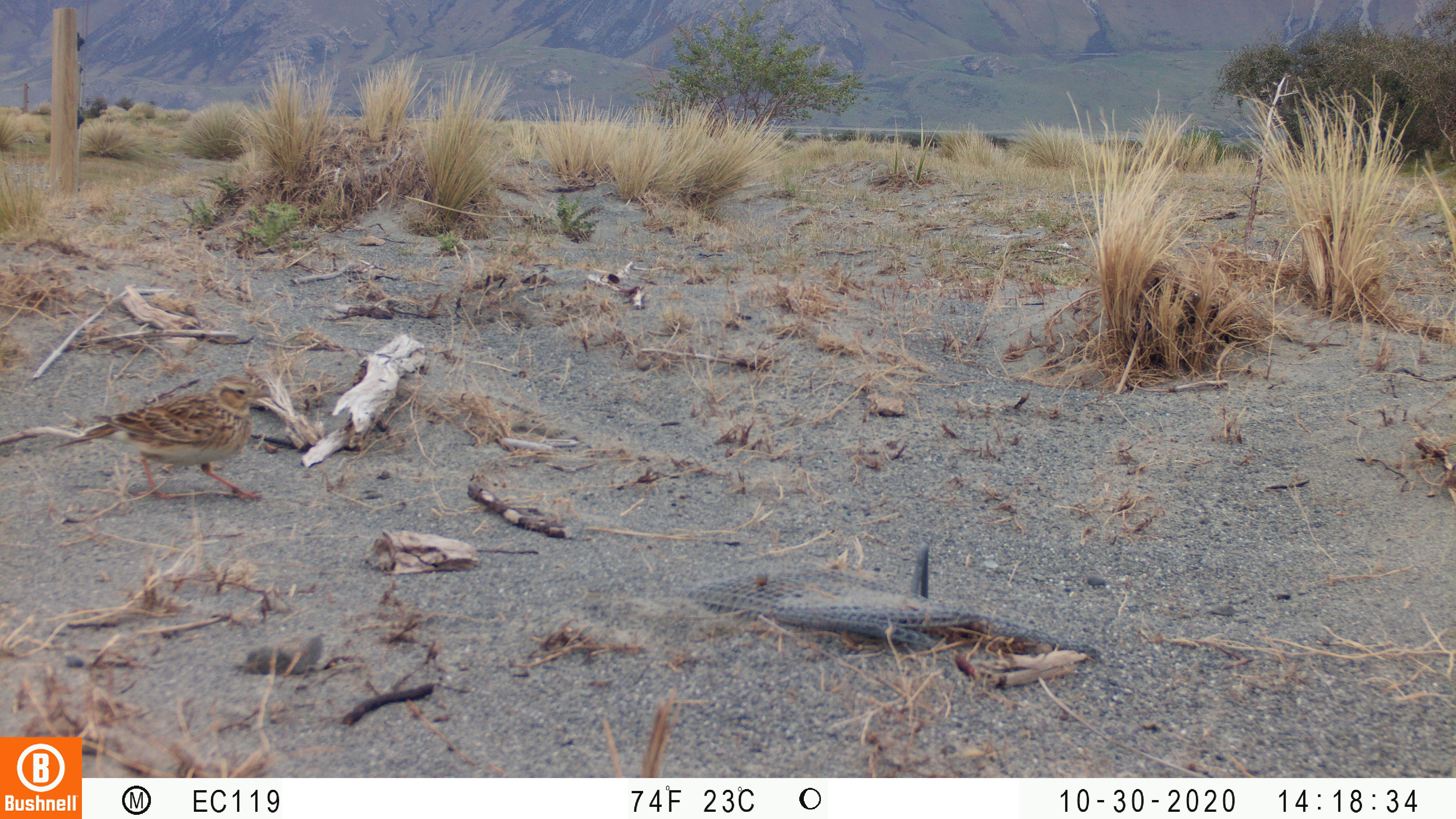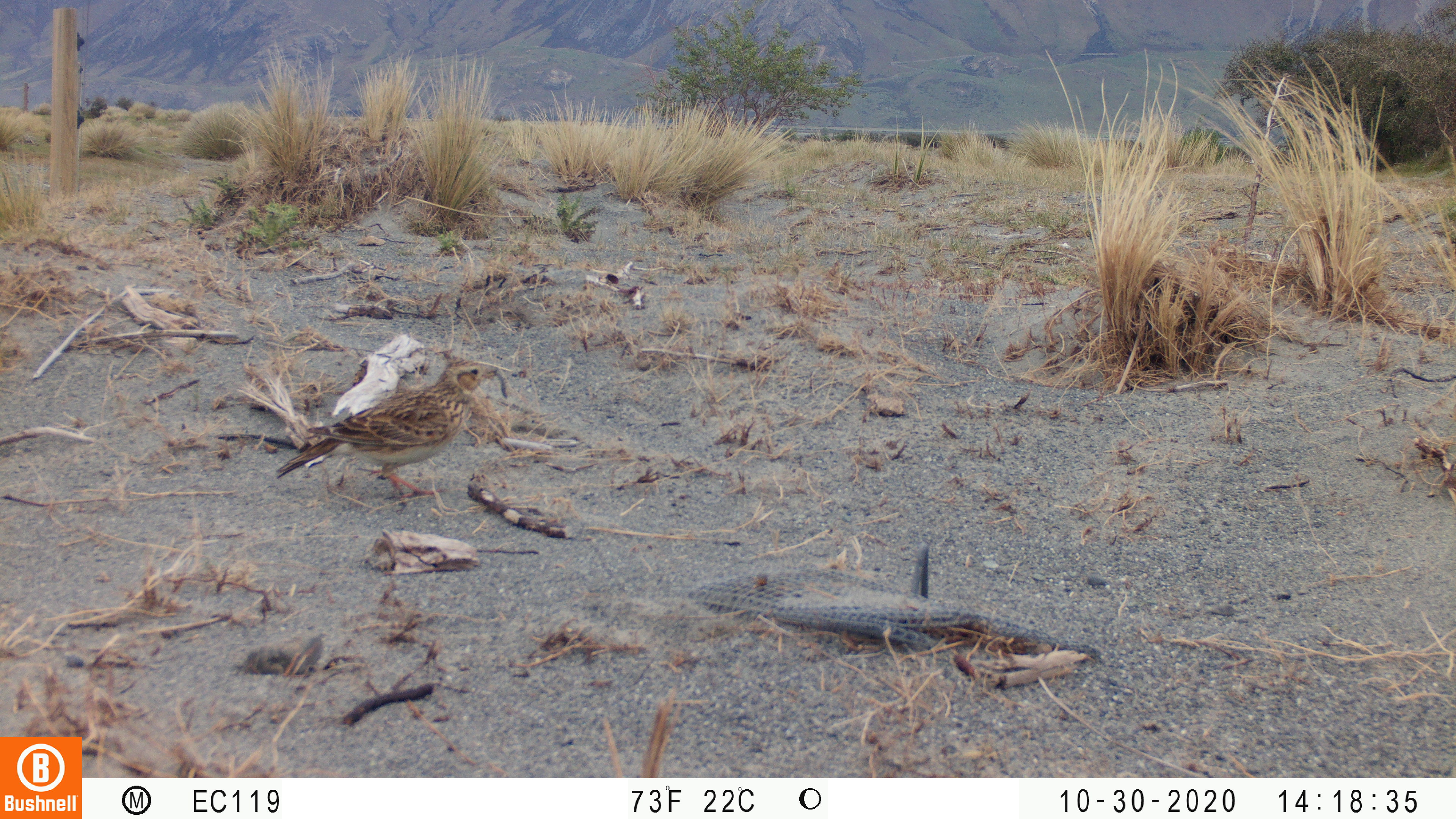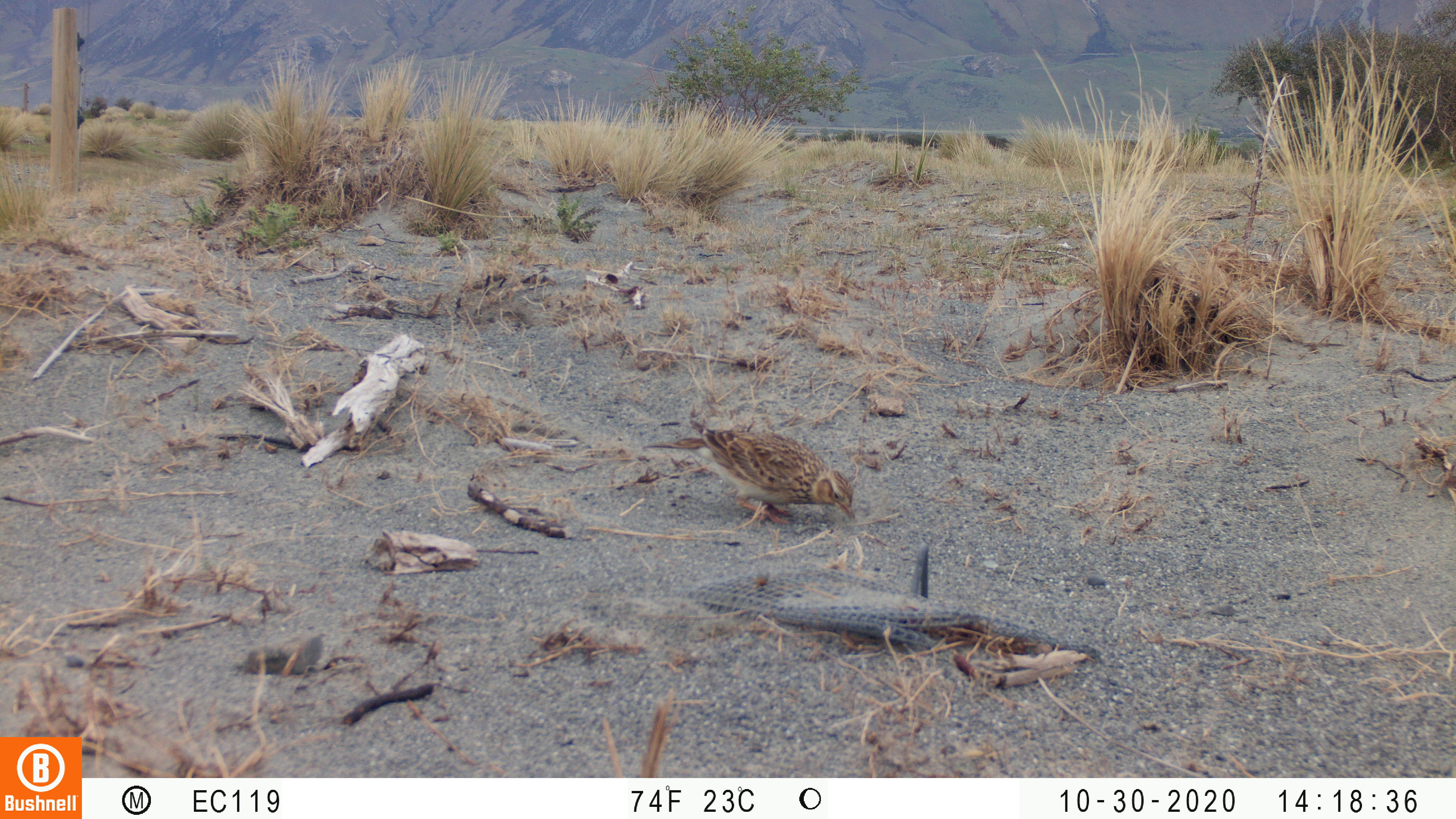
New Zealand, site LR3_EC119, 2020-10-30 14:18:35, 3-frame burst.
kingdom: Animalia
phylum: Chordata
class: Aves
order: Passeriformes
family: Motacillidae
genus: Anthus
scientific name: Anthus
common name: pipit